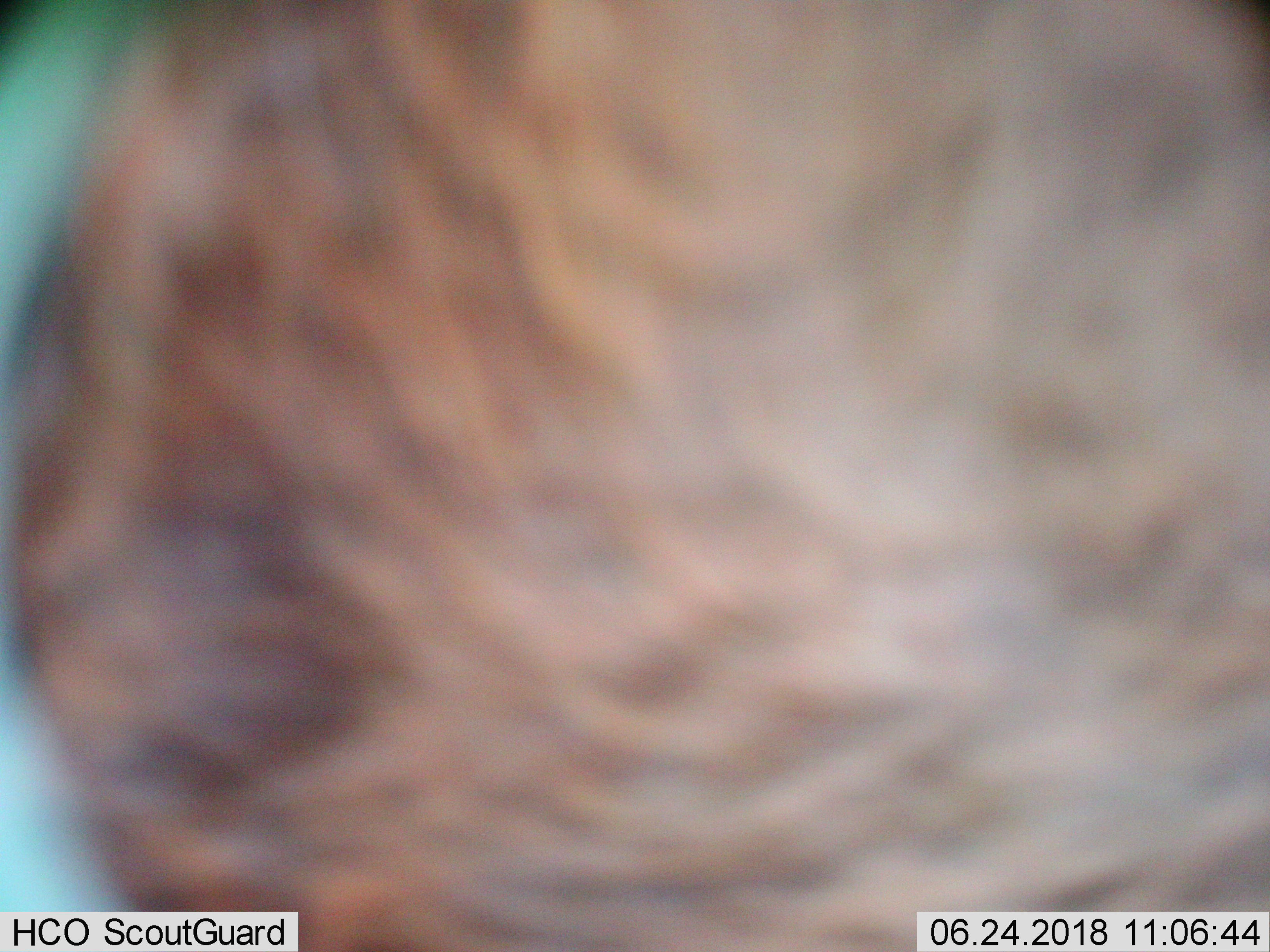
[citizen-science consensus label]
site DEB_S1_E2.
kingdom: Animalia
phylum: Chordata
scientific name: Vertebrata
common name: domestic animal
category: domesticanimal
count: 1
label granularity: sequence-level